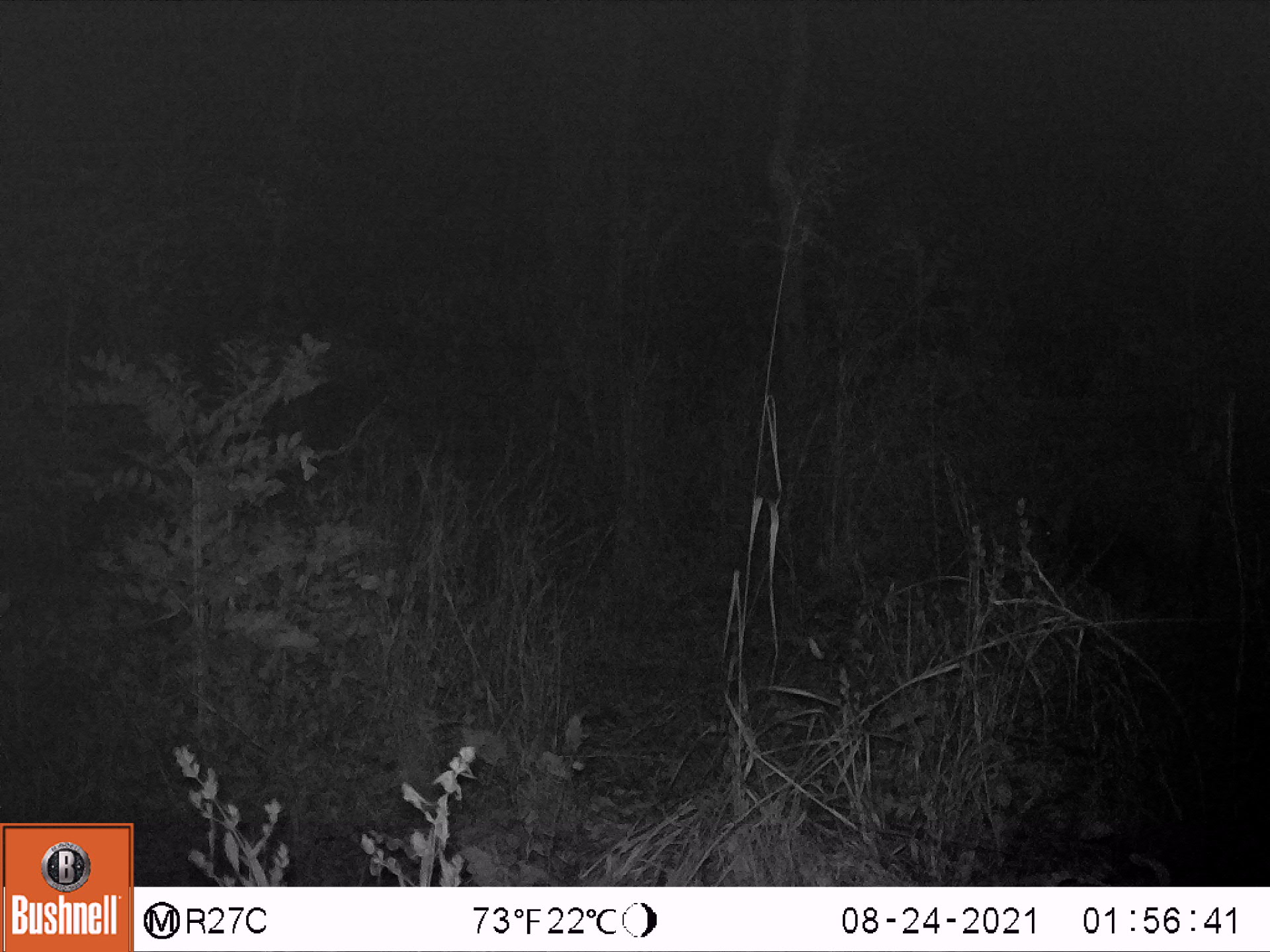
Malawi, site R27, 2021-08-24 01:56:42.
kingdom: Animalia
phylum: Chordata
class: Mammalia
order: Artiodactyla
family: Suidae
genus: Potamochoerus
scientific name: Potamochoerus larvatus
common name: bushpig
Bushpig (Potamochoerus larvatus), count 1.